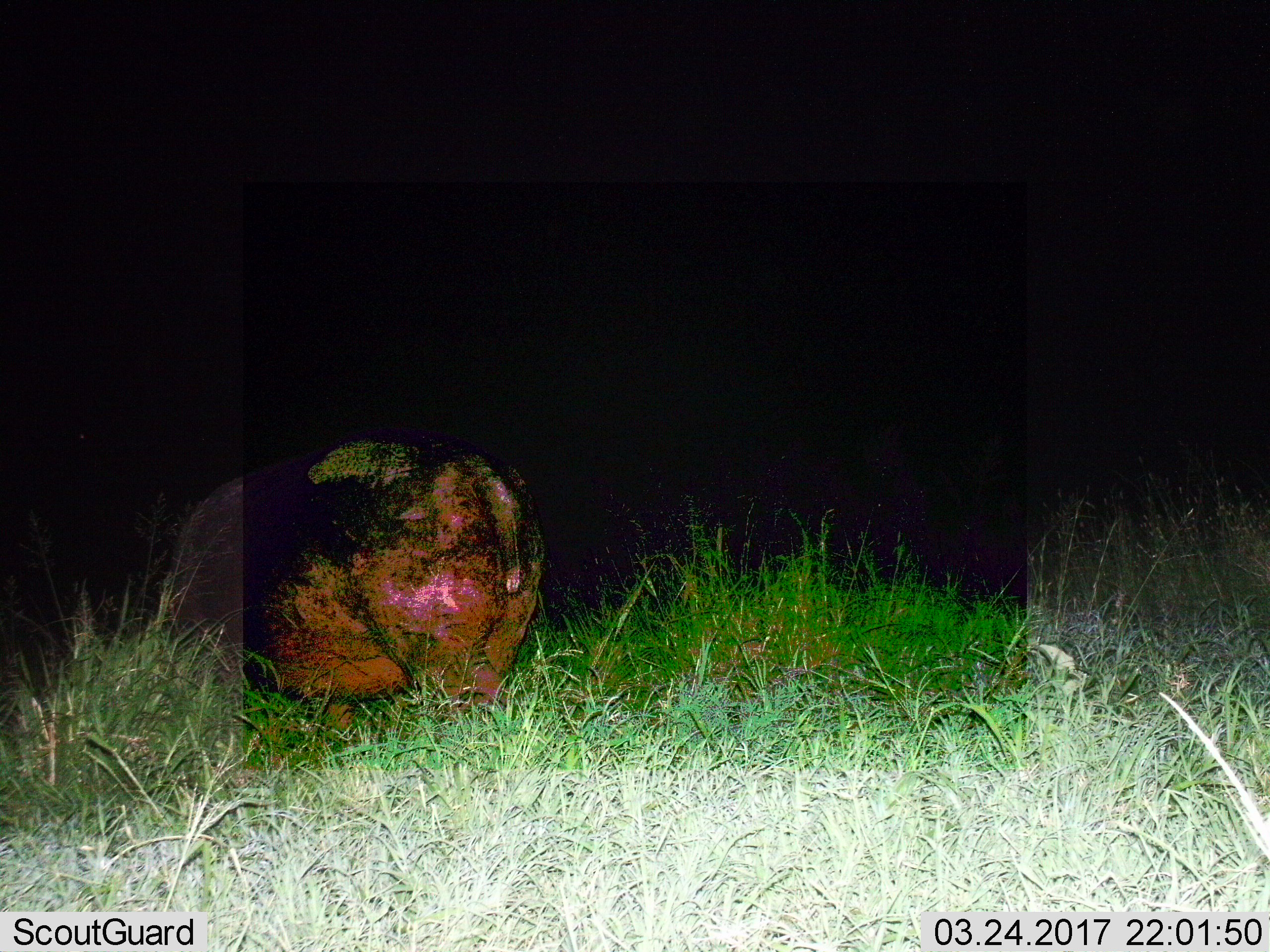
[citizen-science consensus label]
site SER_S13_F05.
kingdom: Animalia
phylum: Chordata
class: Mammalia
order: Artiodactyla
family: Hippopotamidae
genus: Hippopotamus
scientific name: Hippopotamus amphibius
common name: hippopotamus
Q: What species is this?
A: Hippopotamus (Hippopotamus amphibius).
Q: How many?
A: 1.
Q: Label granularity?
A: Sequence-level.